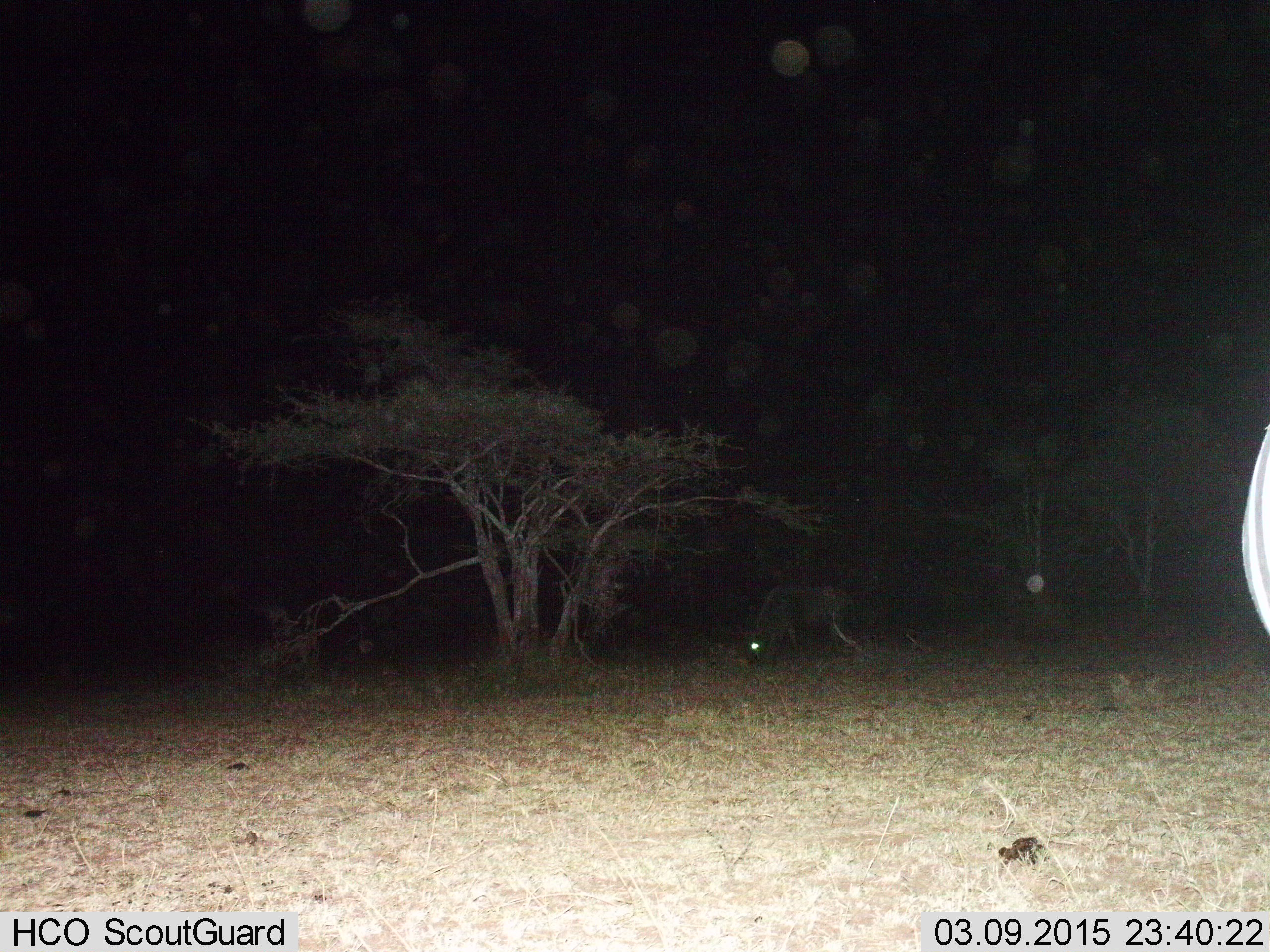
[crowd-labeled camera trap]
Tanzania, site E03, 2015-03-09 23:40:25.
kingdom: Animalia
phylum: Chordata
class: Mammalia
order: Artiodactyla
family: Bovidae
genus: Connochaetes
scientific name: Connochaetes taurinus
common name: blue wildebeest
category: wildebeest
Wildebeest (blue wildebeest) (Connochaetes taurinus), count 1. Behavior (volunteer vote fractions): standing 31%, resting 0%, moving 0%, interacting 0%. Young present (vote fraction): 0%. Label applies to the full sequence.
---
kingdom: Animalia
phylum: Chordata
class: Mammalia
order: Perissodactyla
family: Equidae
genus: Equus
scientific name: Equus quagga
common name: plains zebra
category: zebra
Zebra (plains zebra) (Equus quagga), count 1. Behavior (volunteer vote fractions): standing 100%, resting 0%, moving 0%, interacting 0%. Young present (vote fraction): 0%. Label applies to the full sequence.